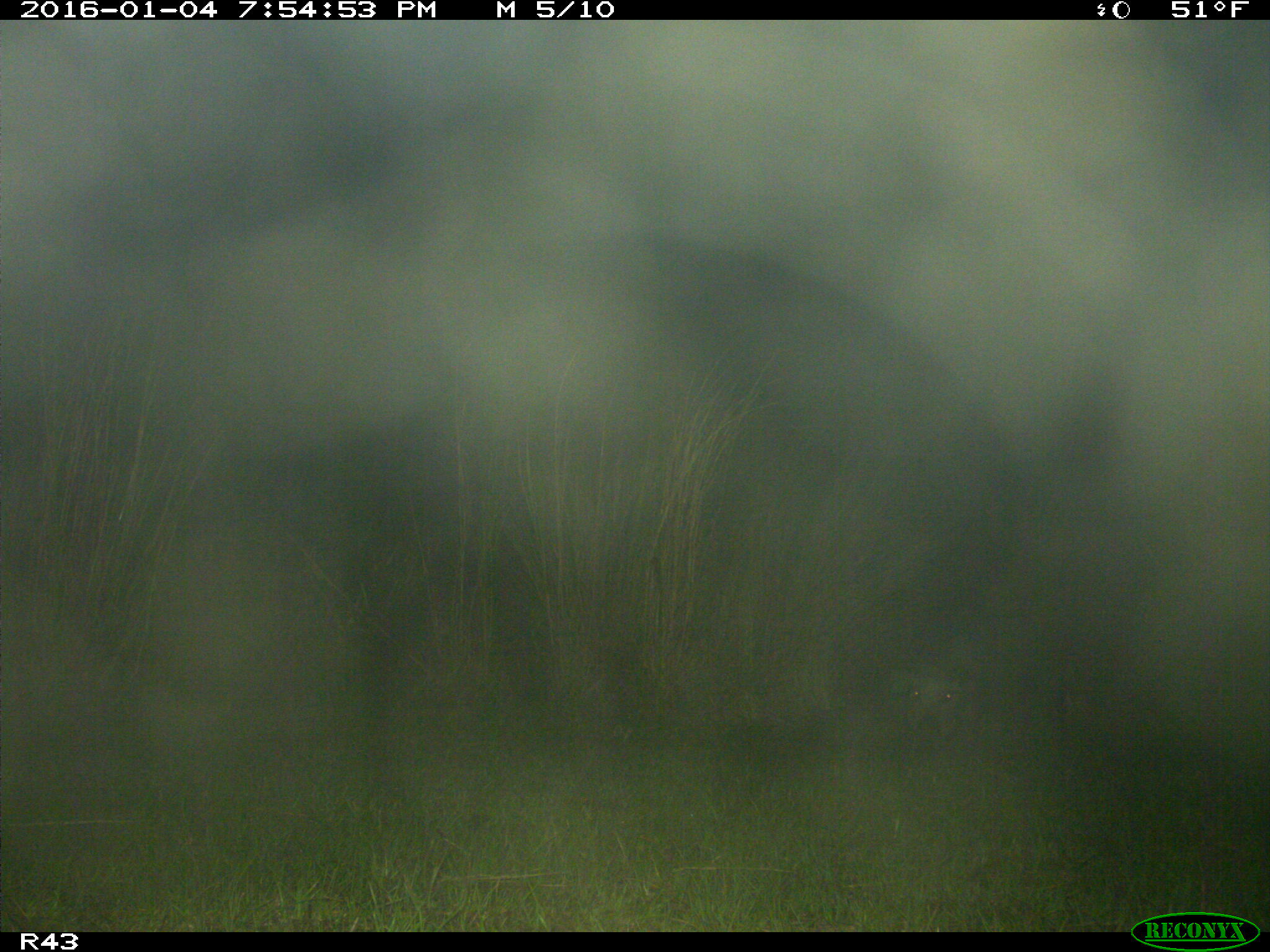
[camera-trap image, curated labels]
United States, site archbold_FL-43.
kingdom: Animalia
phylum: Chordata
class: Mammalia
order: Artiodactyla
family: Suidae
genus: Sus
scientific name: Sus scrofa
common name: wild boar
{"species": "Sus scrofa (wild boar)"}